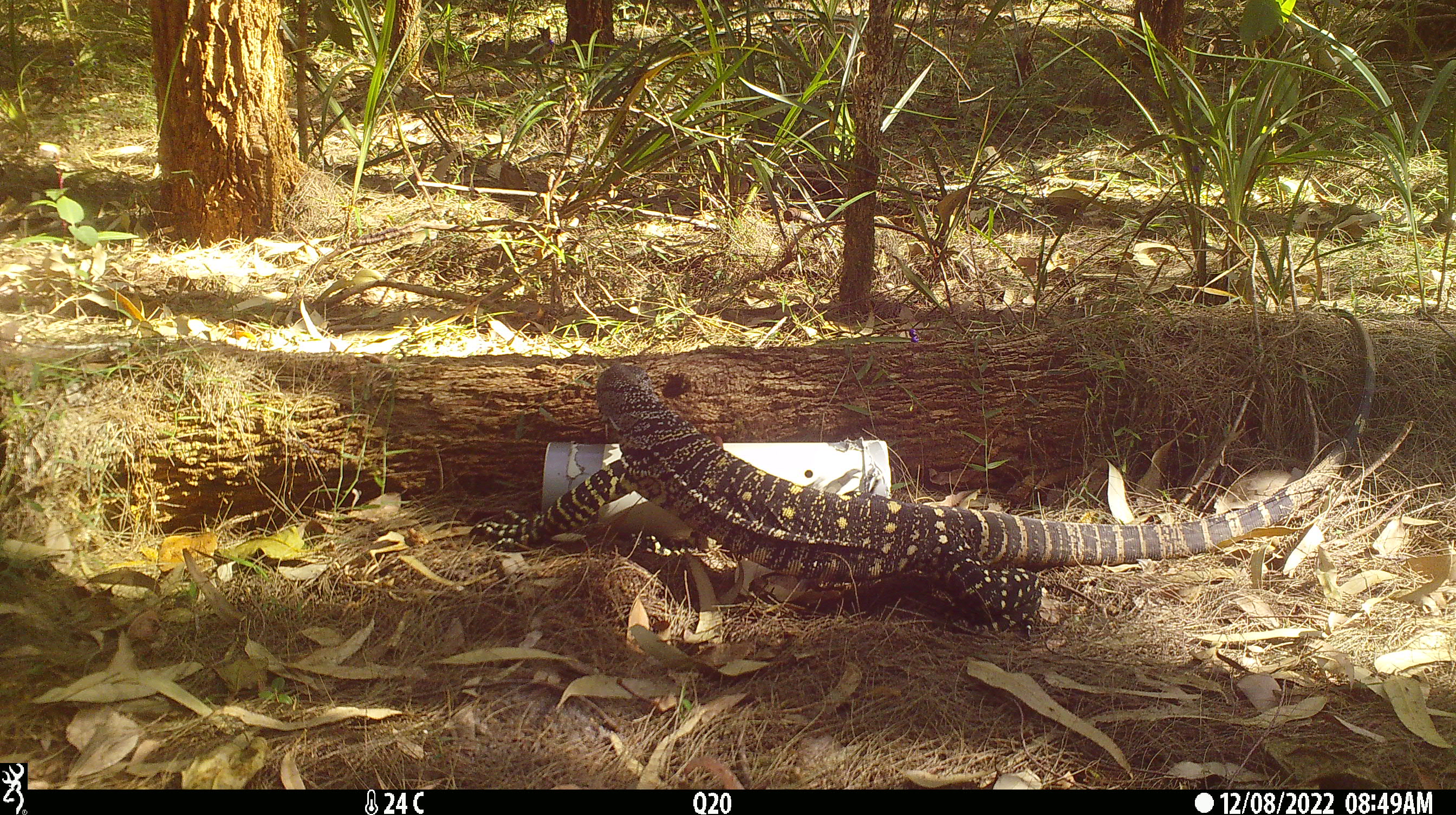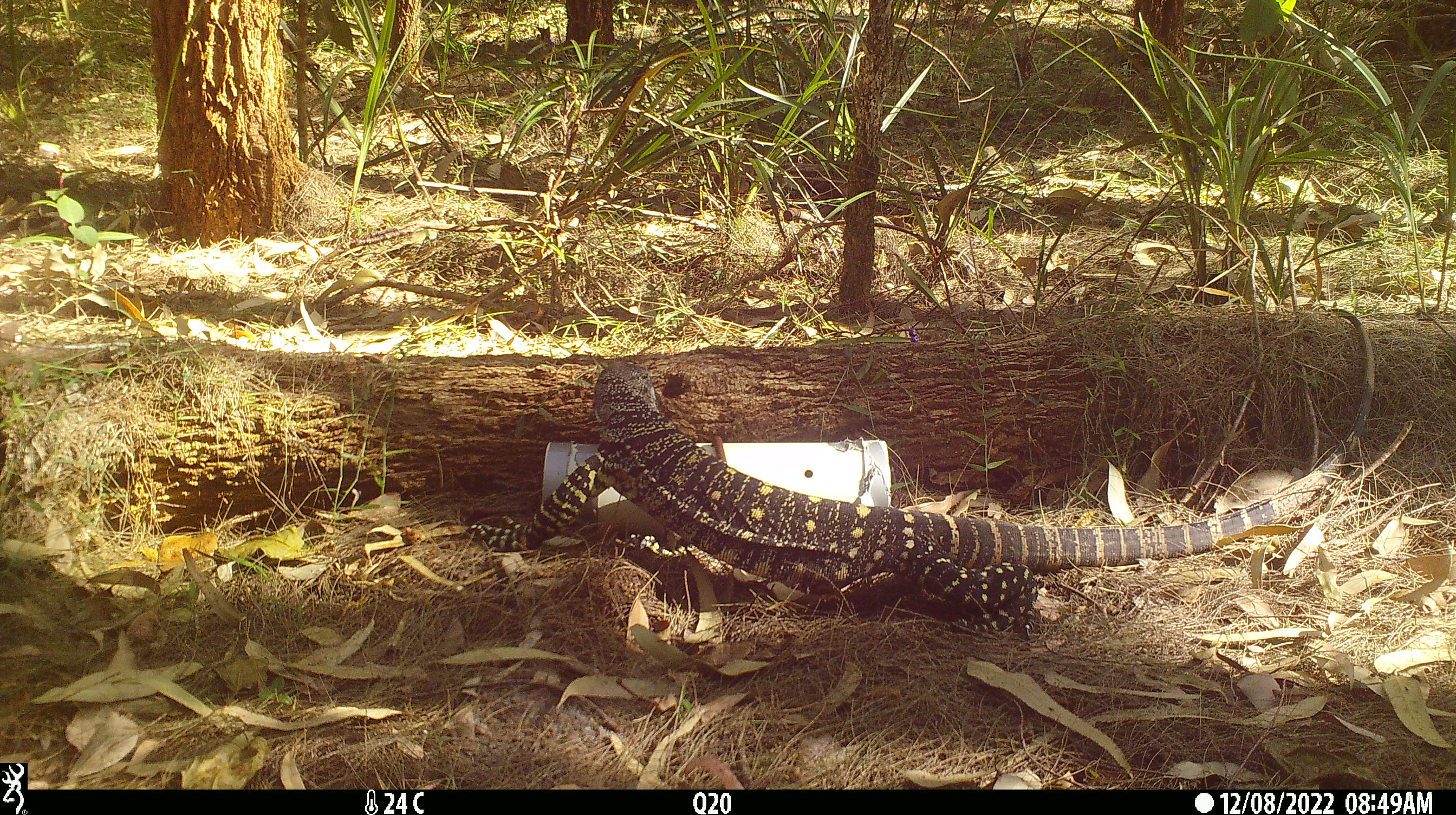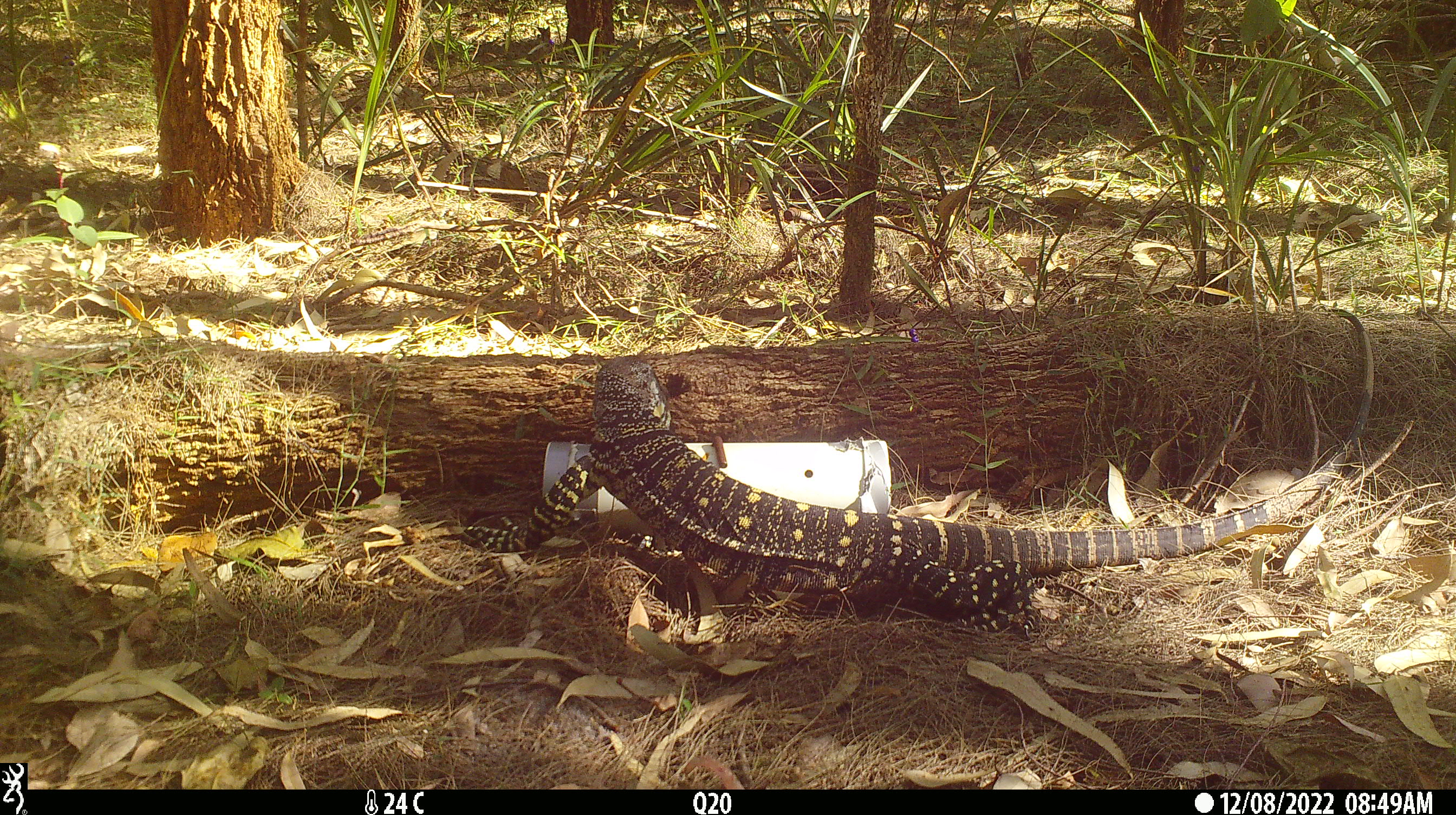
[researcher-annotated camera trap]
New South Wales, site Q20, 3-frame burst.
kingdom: Animalia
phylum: Chordata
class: Reptilia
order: Squamata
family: Varanidae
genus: Varanus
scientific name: Varanus varius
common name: lace monitor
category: goanna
Goanna (lace monitor) (Varanus varius).